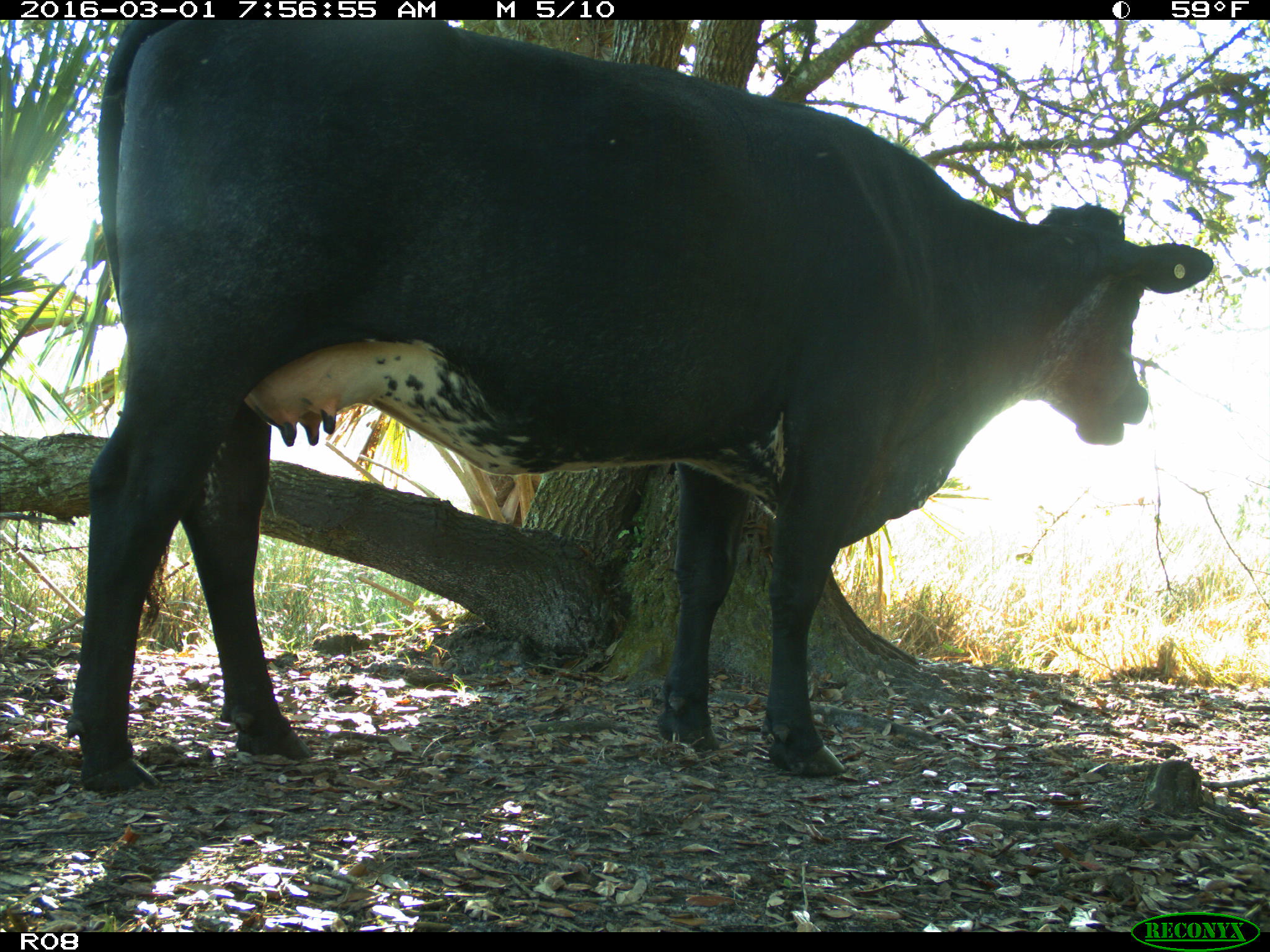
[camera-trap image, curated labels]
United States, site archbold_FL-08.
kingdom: Animalia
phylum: Chordata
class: Mammalia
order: Artiodactyla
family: Bovidae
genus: Bos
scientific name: Bos taurus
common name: domestic cow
Bos taurus (domestic cow).